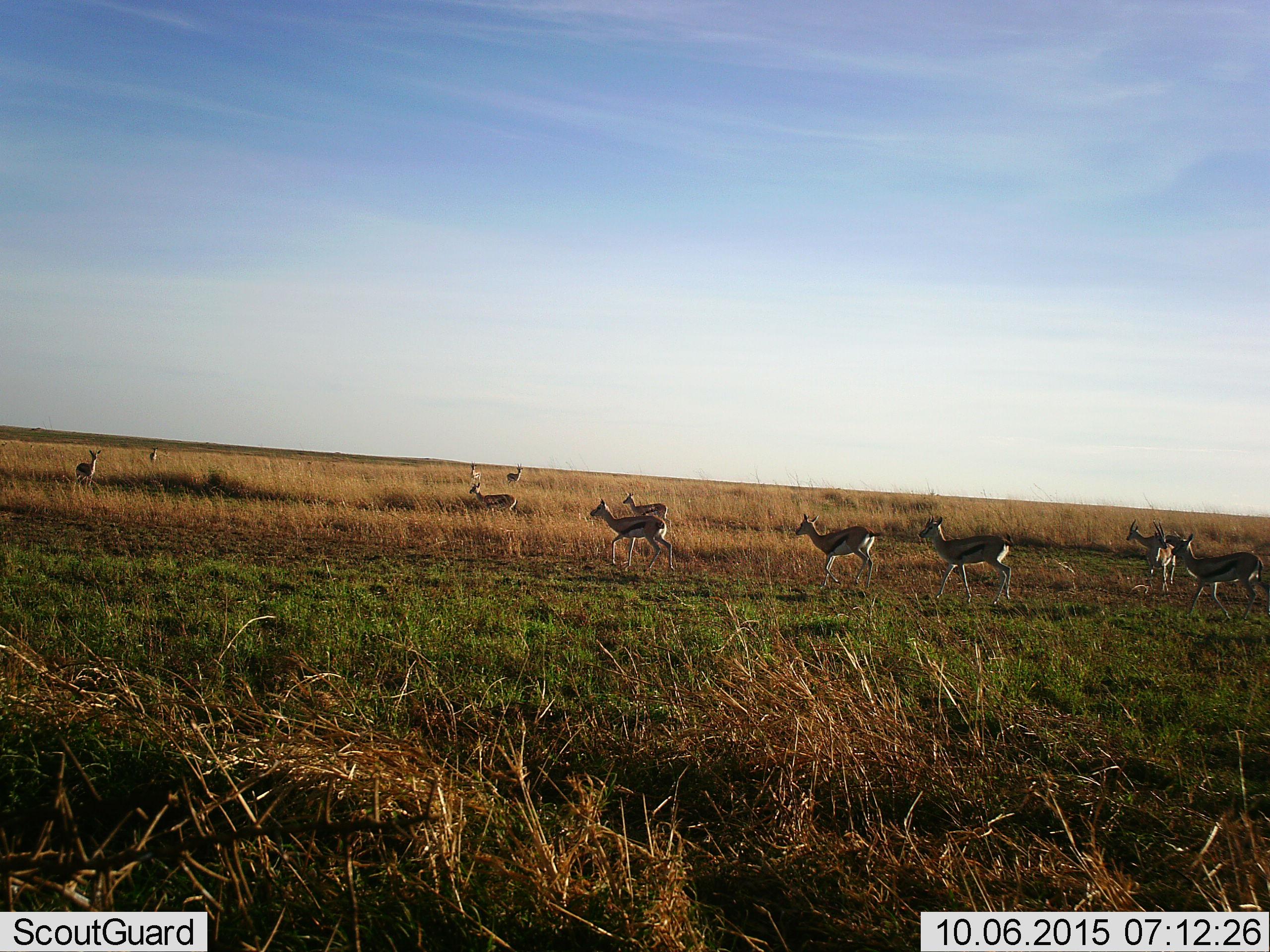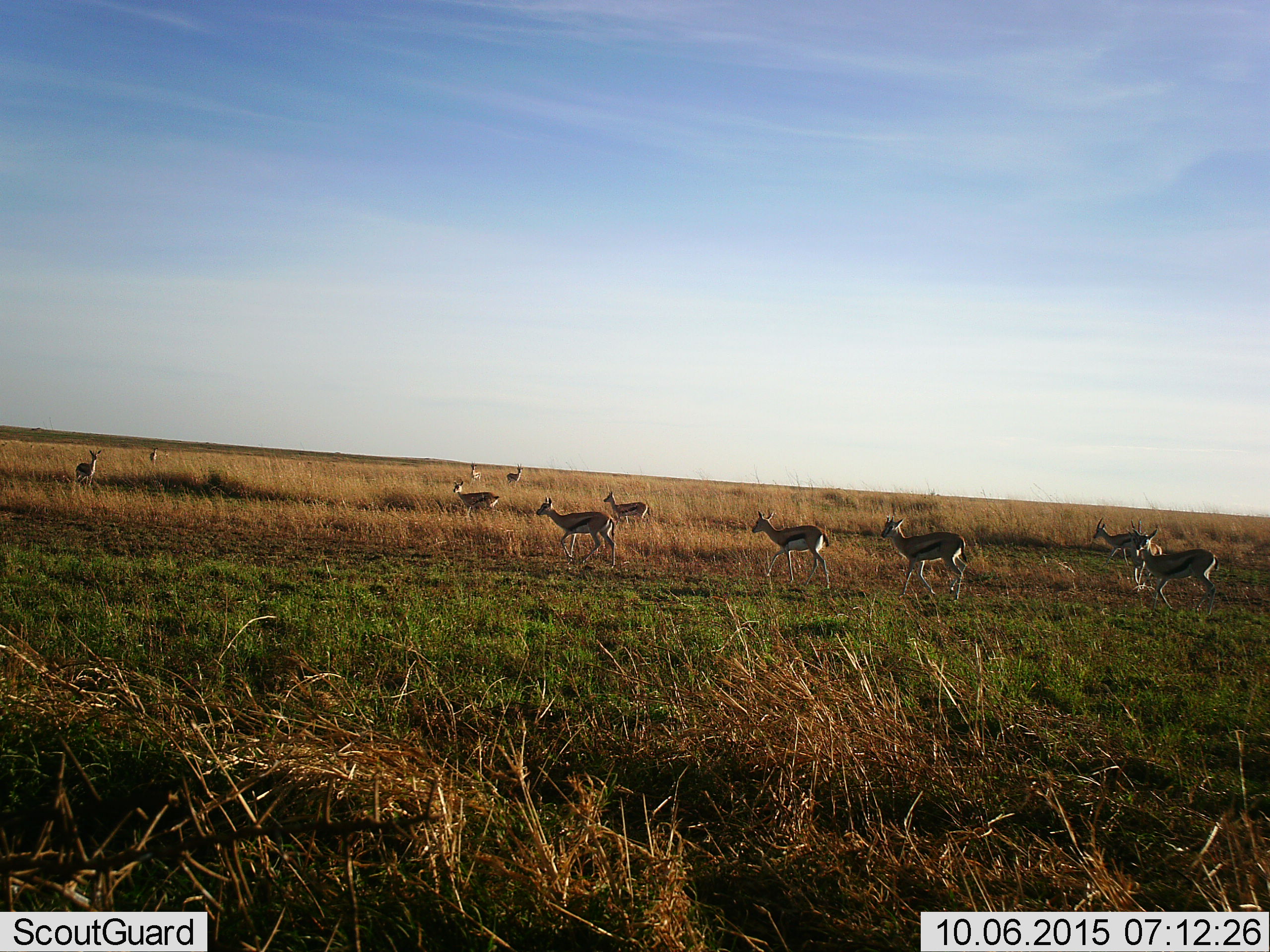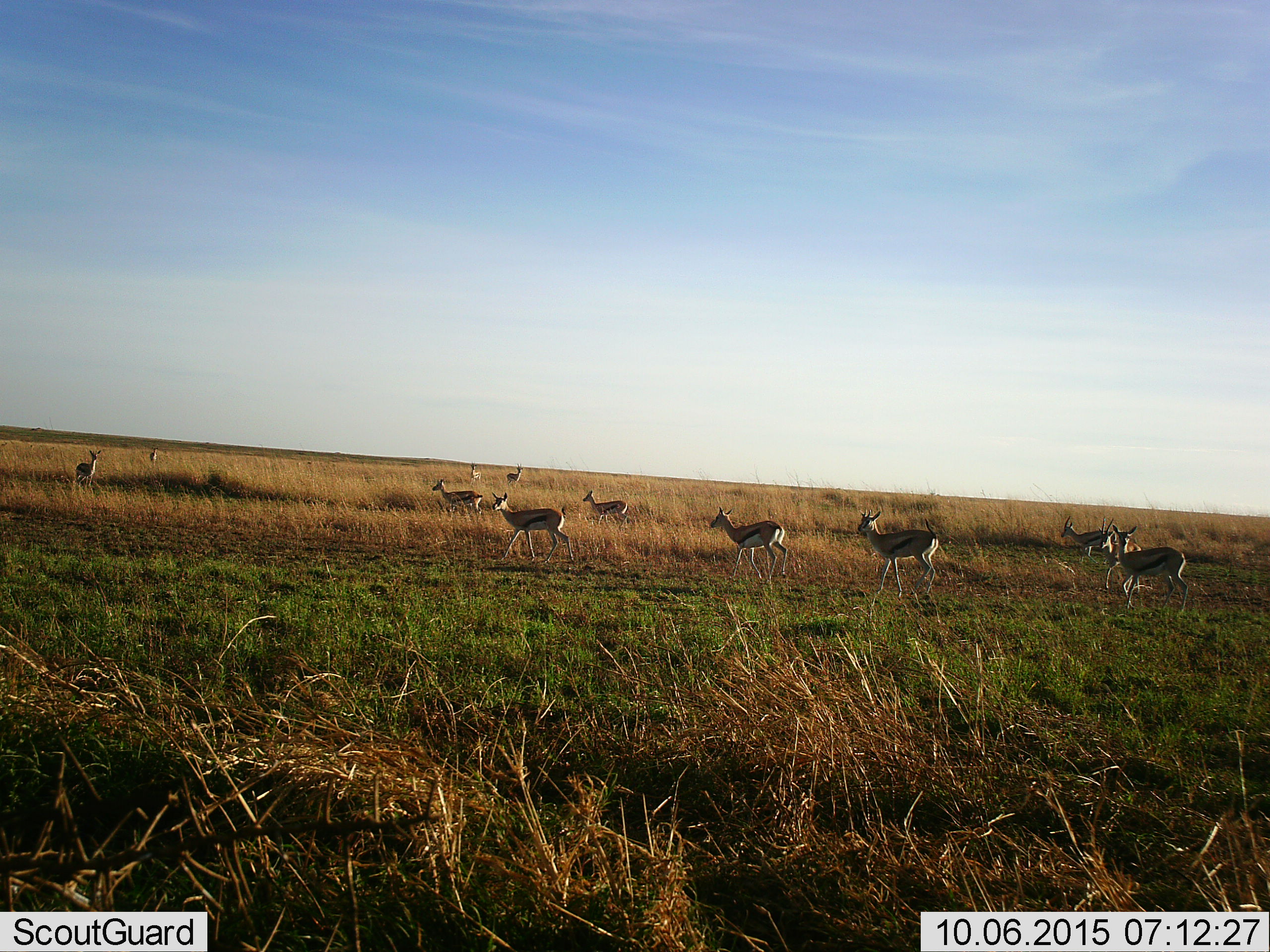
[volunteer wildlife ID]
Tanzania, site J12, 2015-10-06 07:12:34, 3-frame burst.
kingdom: Animalia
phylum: Chordata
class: Mammalia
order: Artiodactyla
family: Bovidae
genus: Eudorcas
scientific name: Eudorcas thomsonii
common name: thomson's gazelle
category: gazellethomsons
Gazellethomsons (thomson's gazelle) (Eudorcas thomsonii), count 11-50. Behavior (volunteer vote fractions): standing 50%, resting 0%, moving 90%, interacting 0%. Young present (vote fraction): 10%. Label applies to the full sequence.